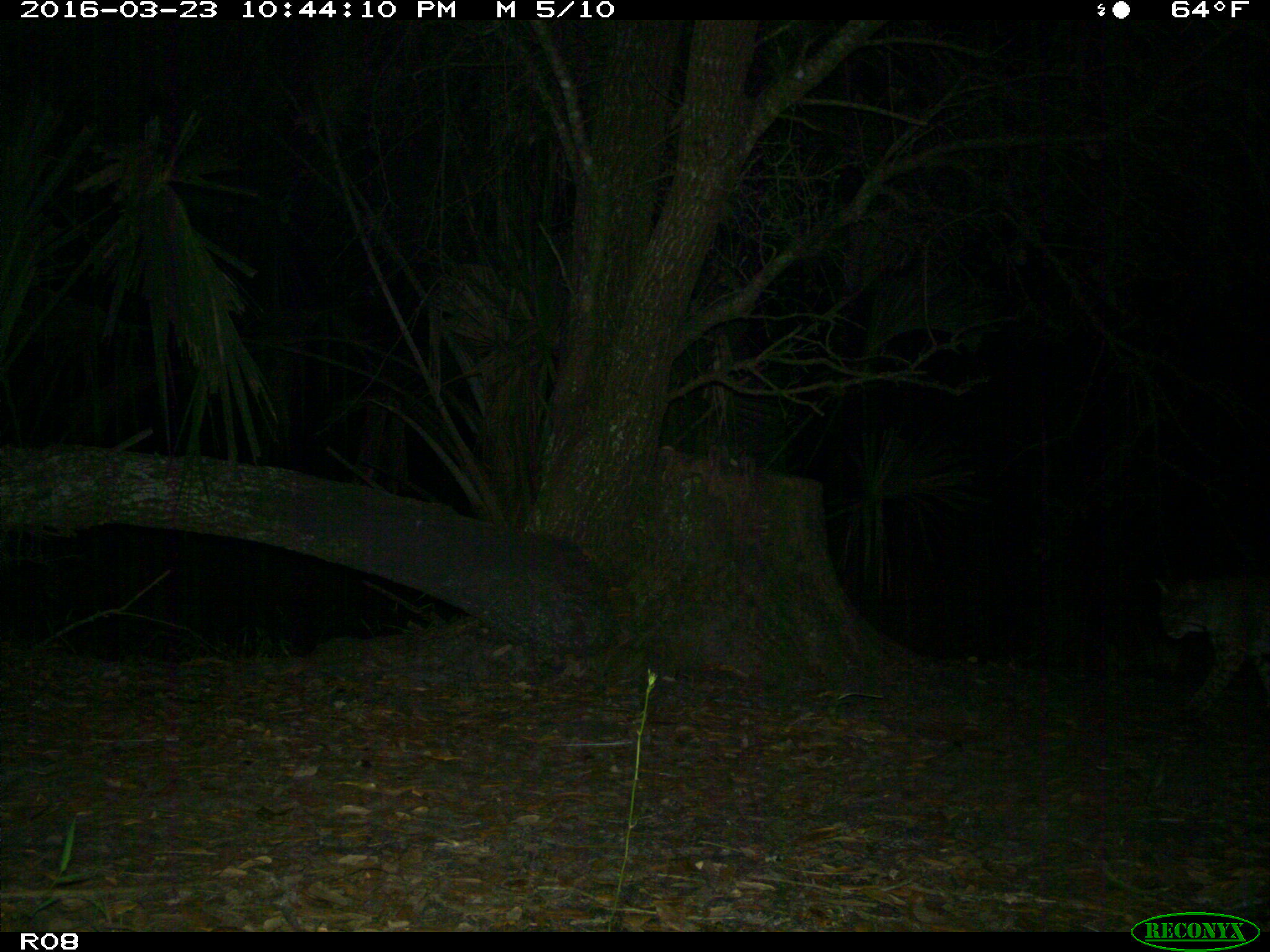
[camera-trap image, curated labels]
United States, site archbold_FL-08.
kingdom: Animalia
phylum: Chordata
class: Mammalia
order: Carnivora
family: Felidae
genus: Lynx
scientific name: Lynx rufus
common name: bobcat